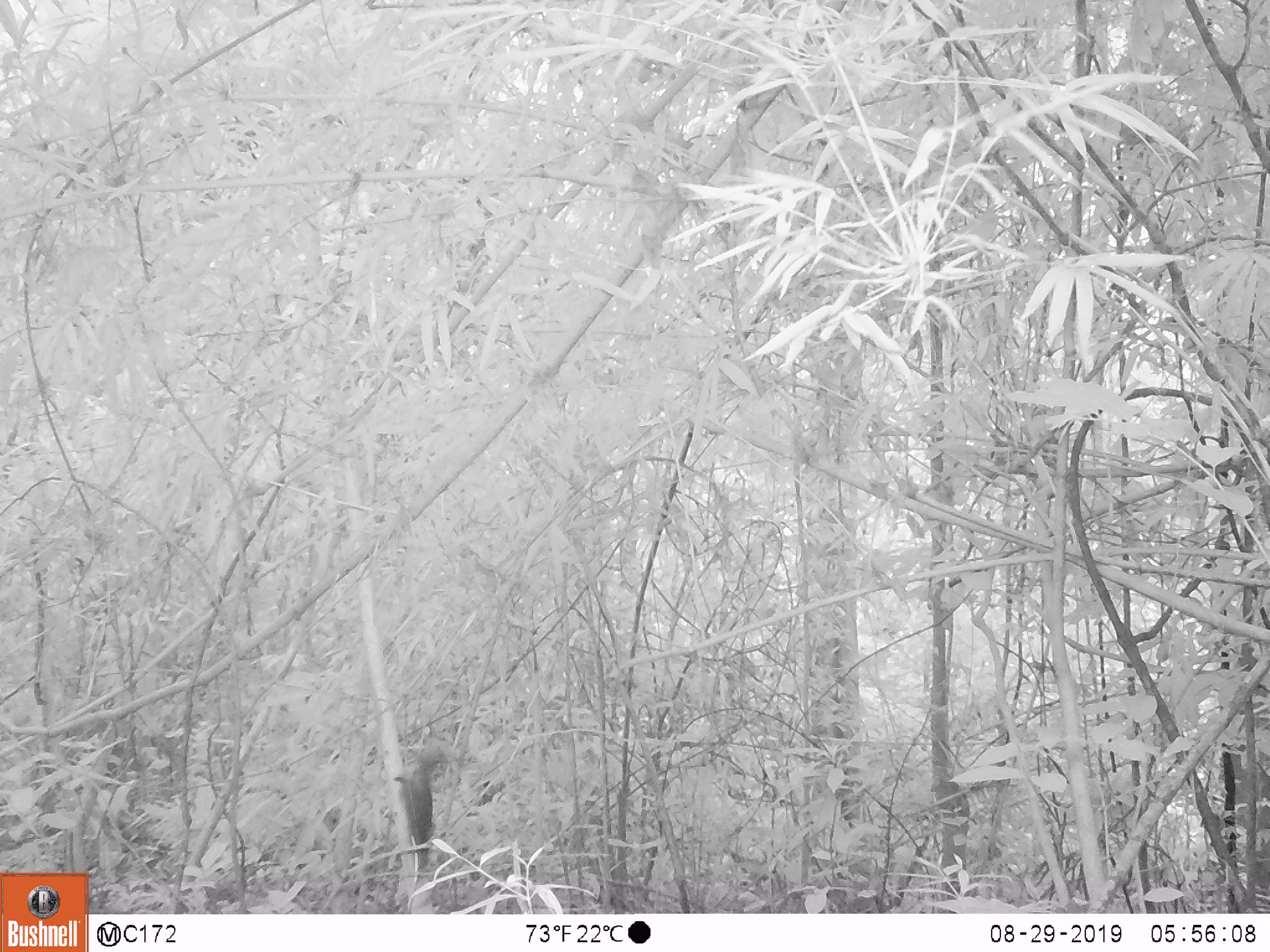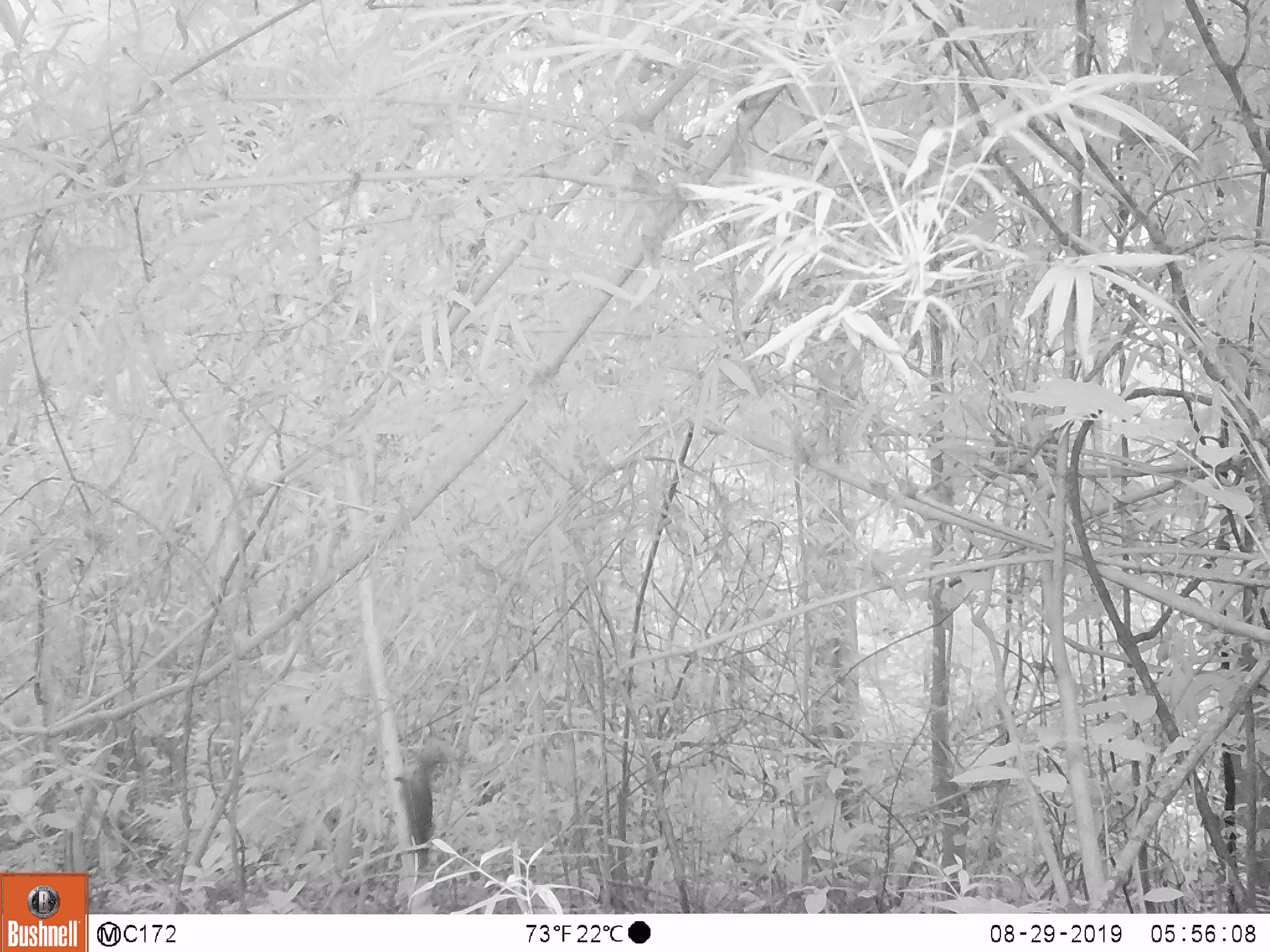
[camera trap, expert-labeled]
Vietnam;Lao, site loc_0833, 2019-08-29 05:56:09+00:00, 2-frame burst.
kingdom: Animalia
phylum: Chordata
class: Mammalia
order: Rodentia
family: Sciuridae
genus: Sciurus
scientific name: Sciurus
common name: squirrel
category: unidentified squirrel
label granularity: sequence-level